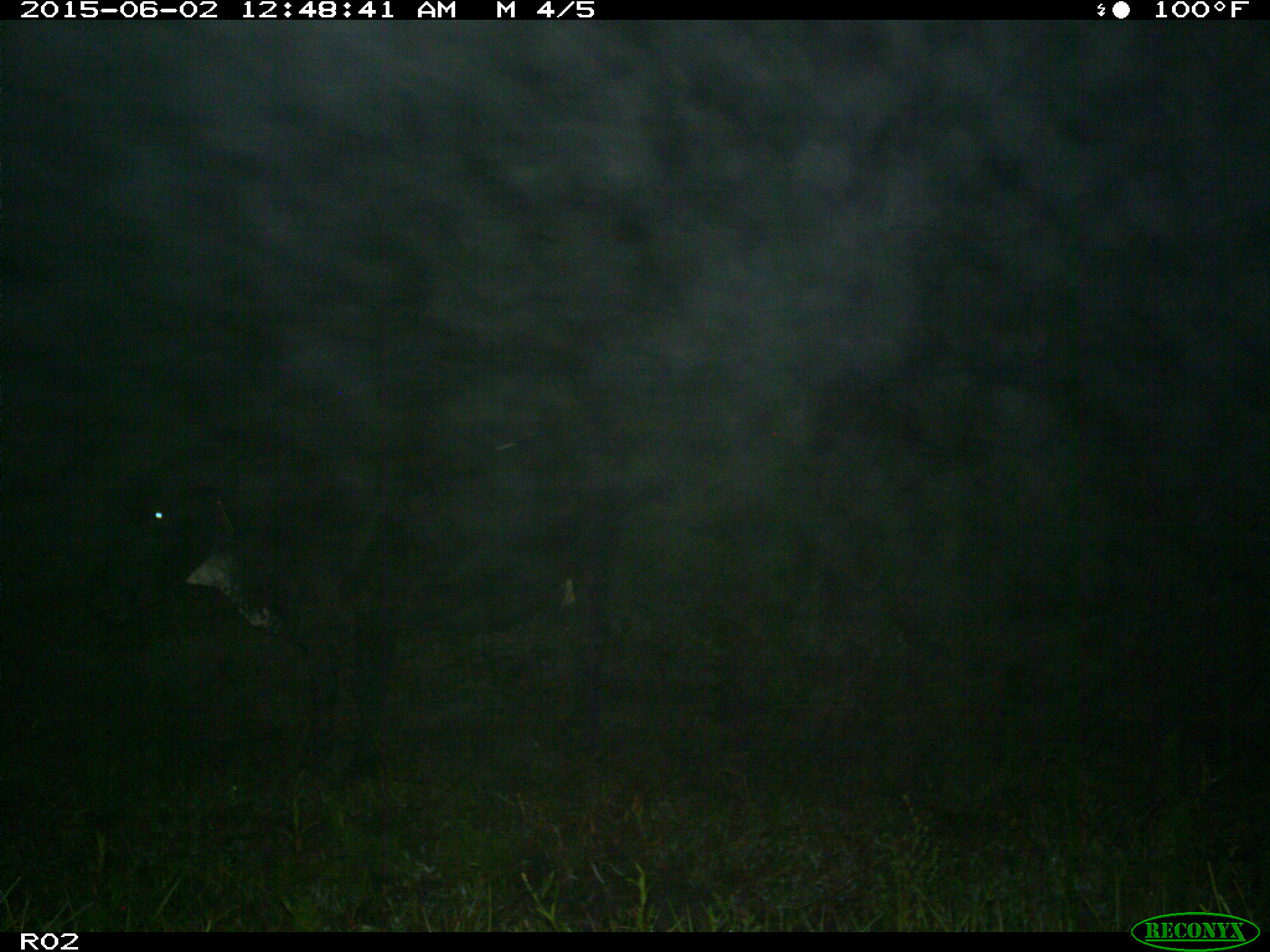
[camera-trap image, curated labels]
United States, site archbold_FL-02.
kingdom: Animalia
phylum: Chordata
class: Mammalia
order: Artiodactyla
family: Bovidae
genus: Bos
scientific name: Bos taurus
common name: domestic cow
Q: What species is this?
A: Bos taurus (domestic cow).